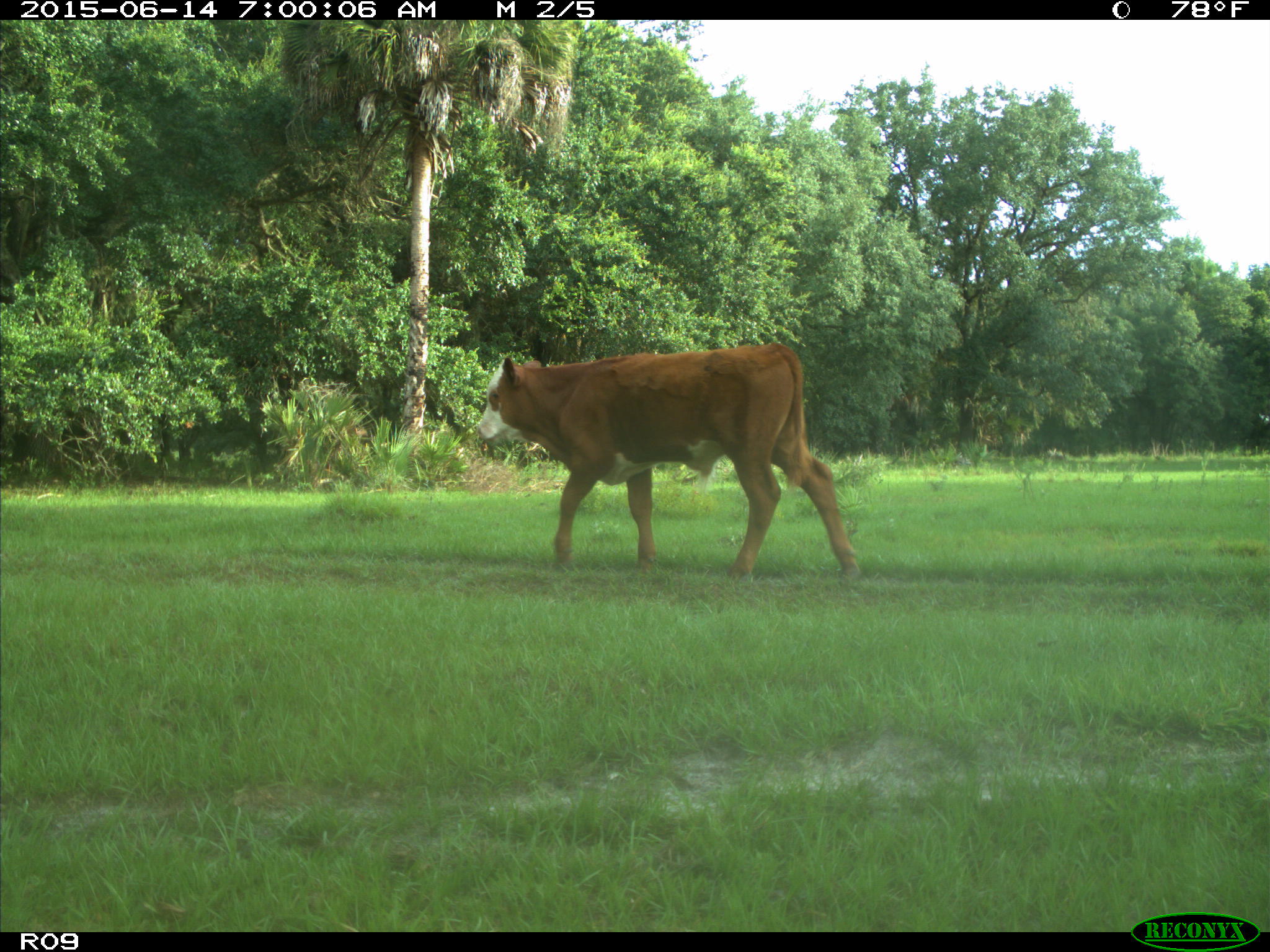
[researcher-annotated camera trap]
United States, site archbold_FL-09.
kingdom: Animalia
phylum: Chordata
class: Mammalia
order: Artiodactyla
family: Bovidae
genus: Bos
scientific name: Bos taurus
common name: domestic cow